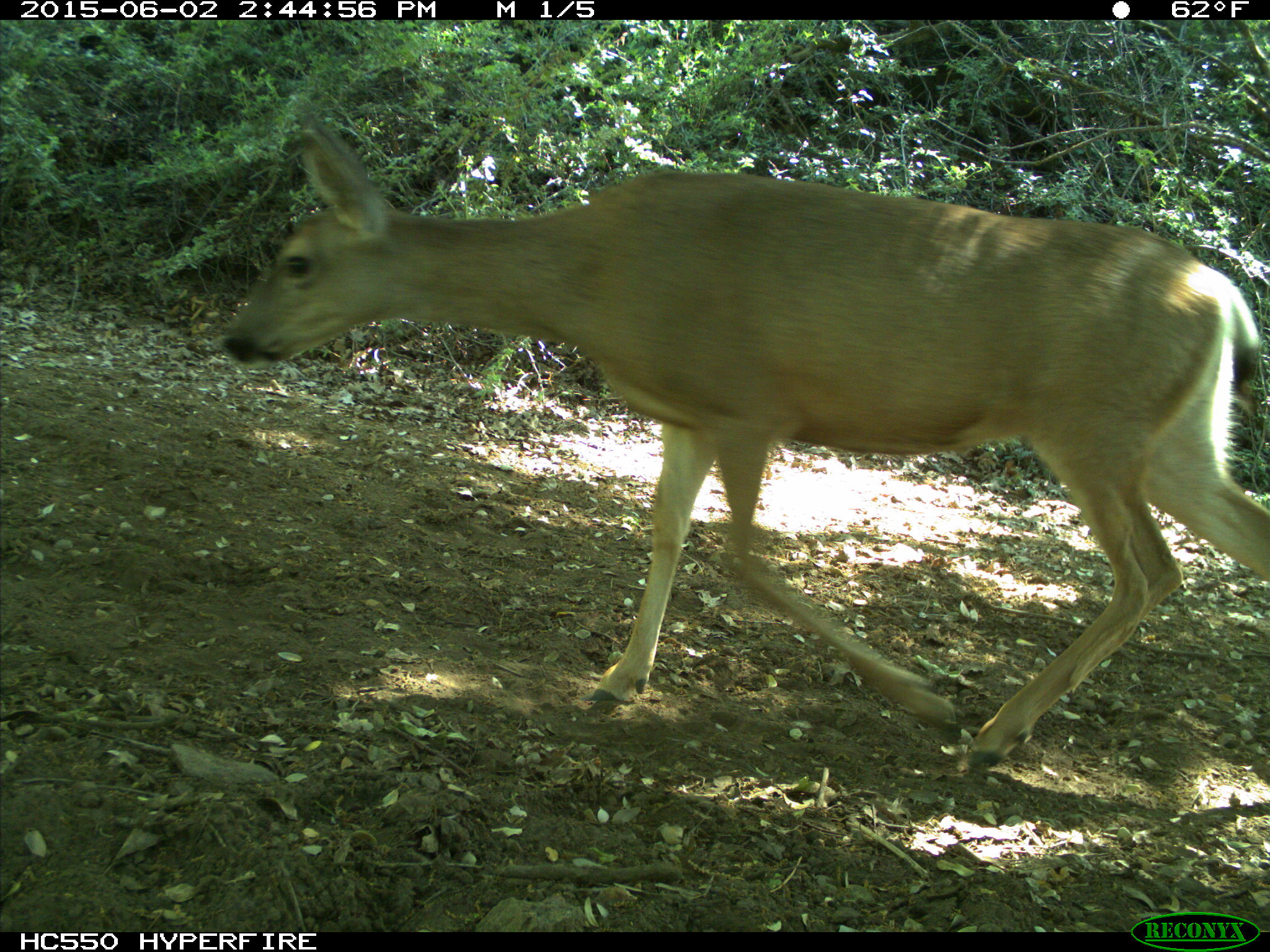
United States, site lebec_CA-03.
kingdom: Animalia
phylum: Chordata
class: Mammalia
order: Artiodactyla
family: Cervidae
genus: Odocoileus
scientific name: Odocoileus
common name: deer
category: unidentified deer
Unidentified deer (deer) (Odocoileus).